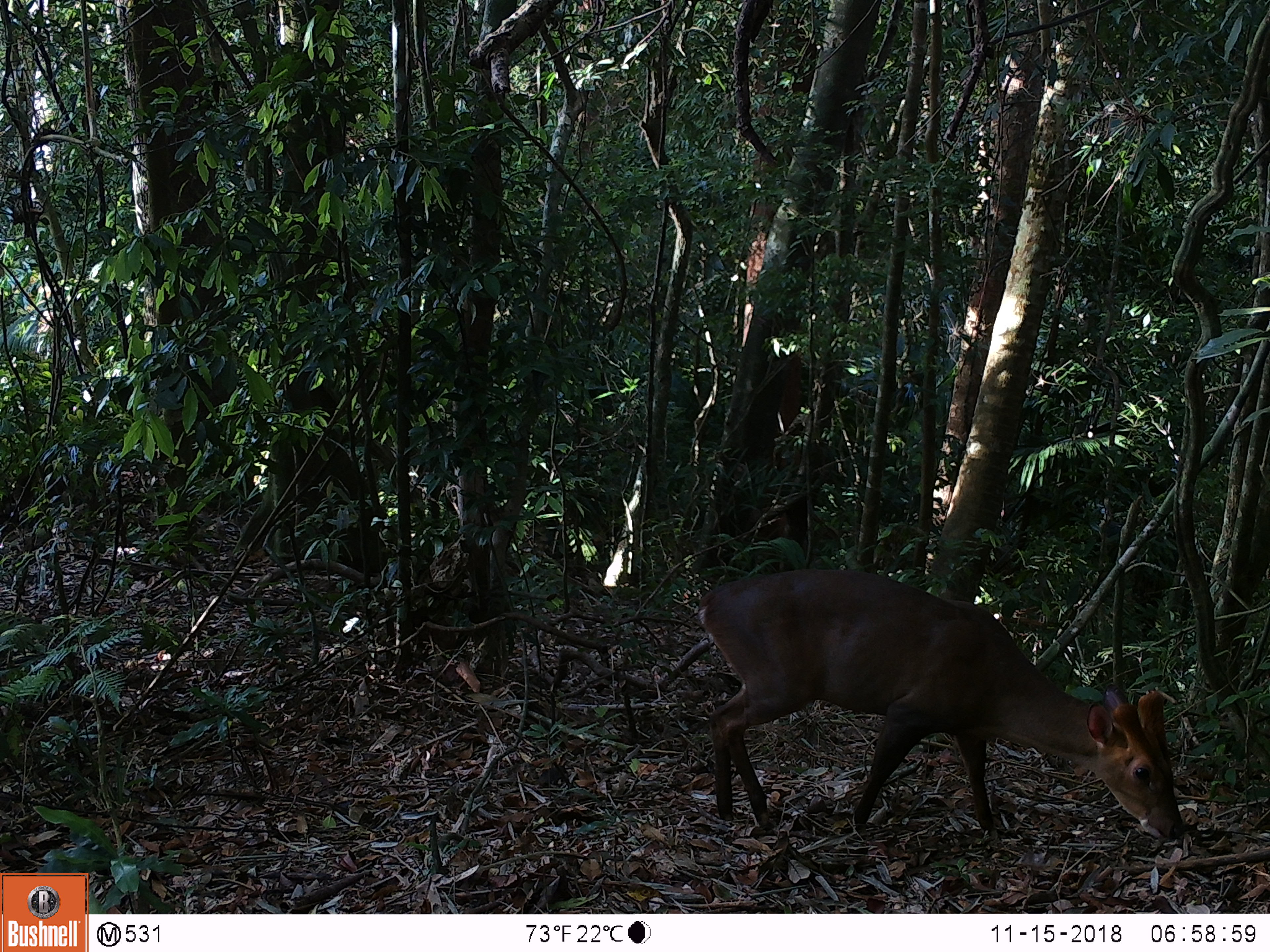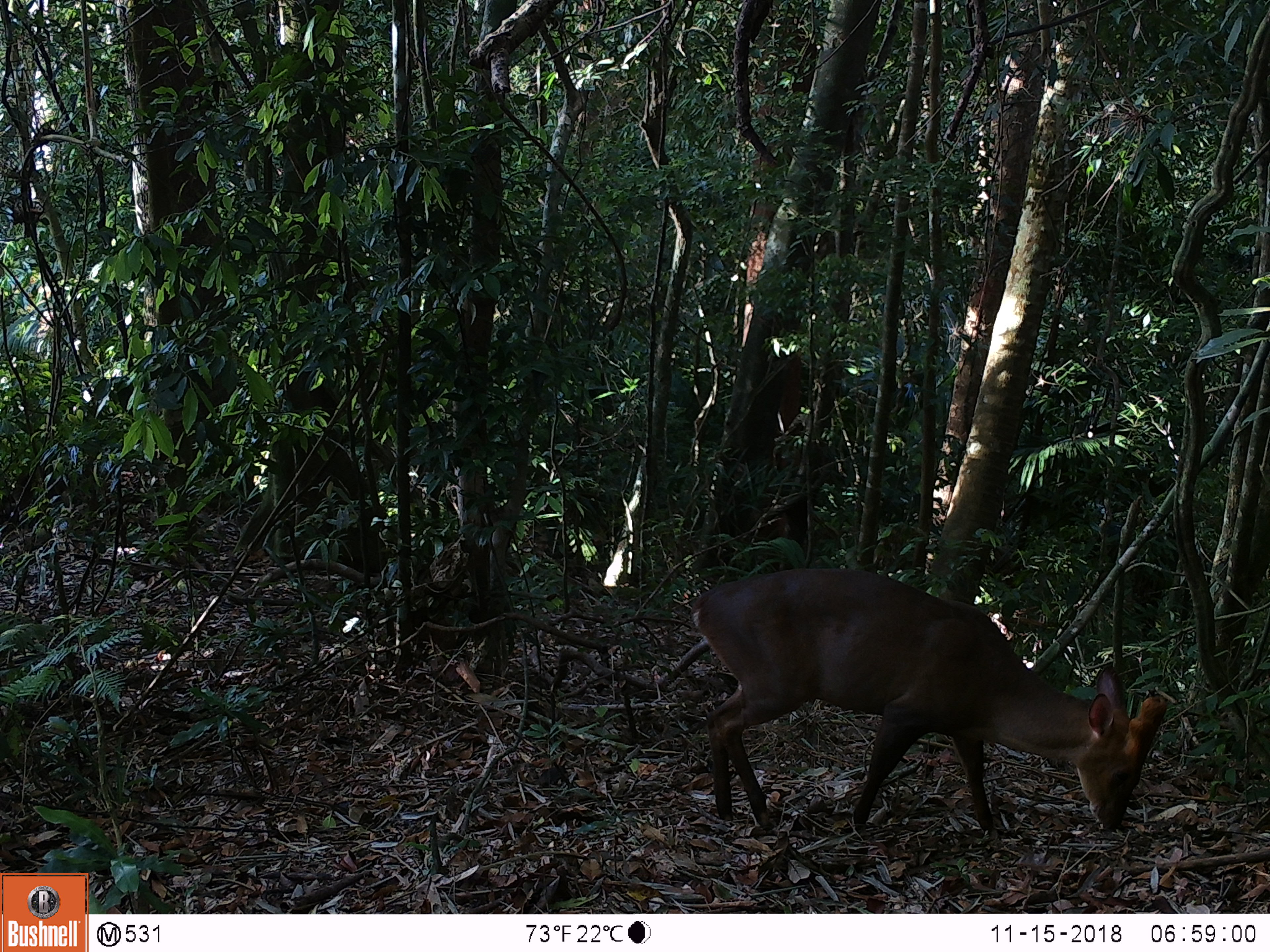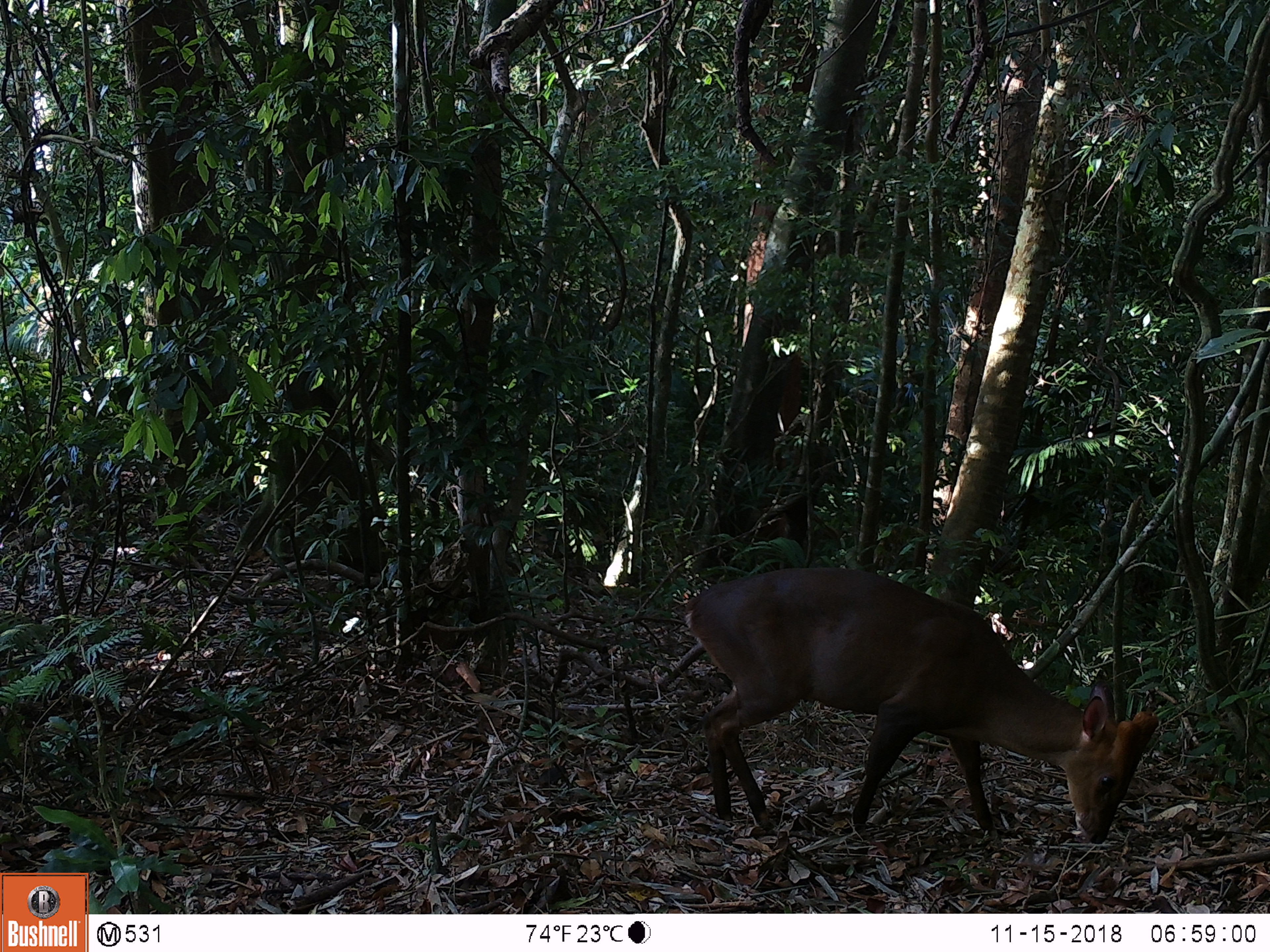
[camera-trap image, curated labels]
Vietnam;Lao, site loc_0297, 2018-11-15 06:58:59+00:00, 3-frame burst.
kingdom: Animalia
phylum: Chordata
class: Mammalia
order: Artiodactyla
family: Cervidae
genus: Muntiacus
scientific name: Muntiacus vuquangensis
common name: large-antlered muntjac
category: large antlered muntjac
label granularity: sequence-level